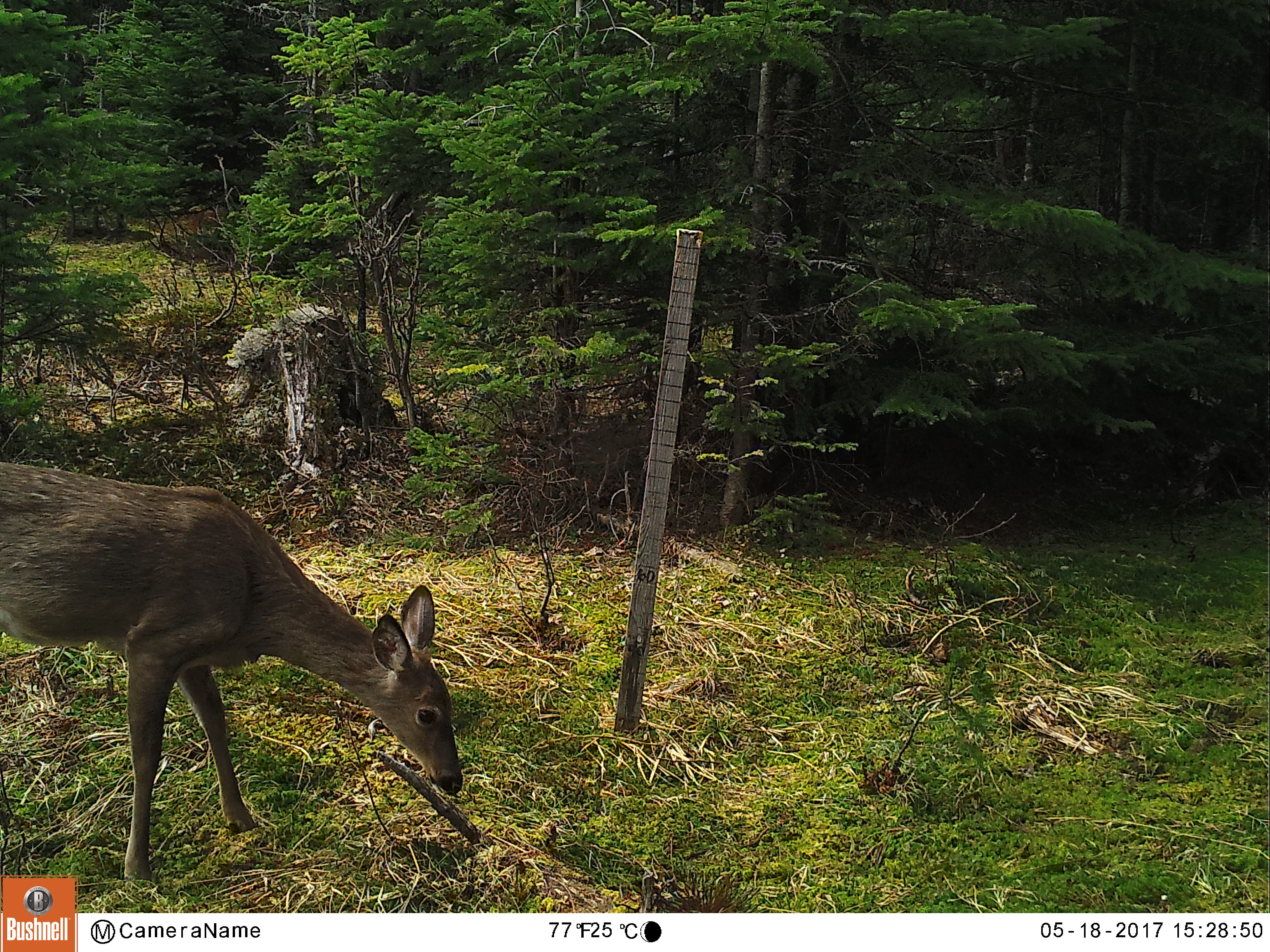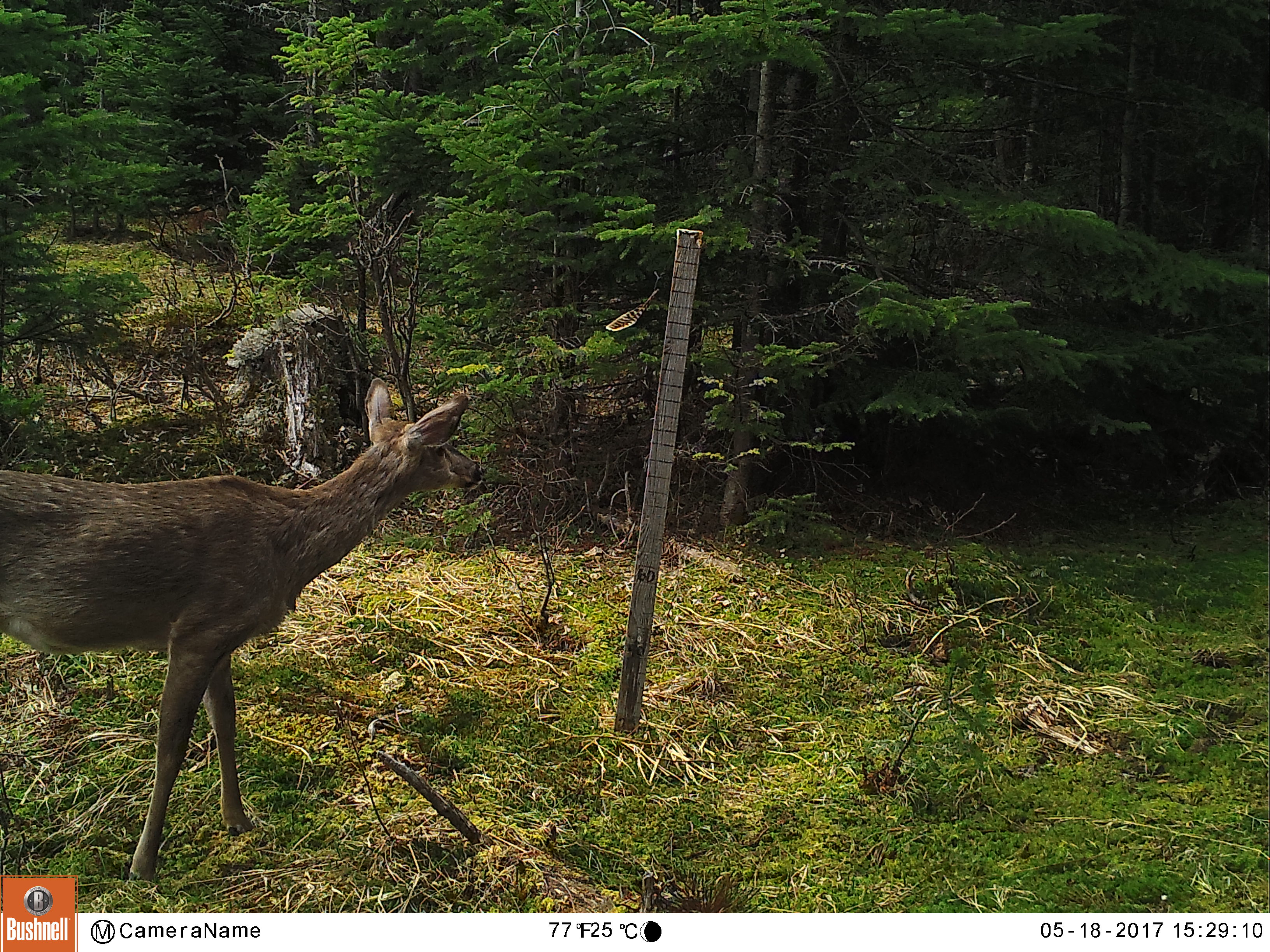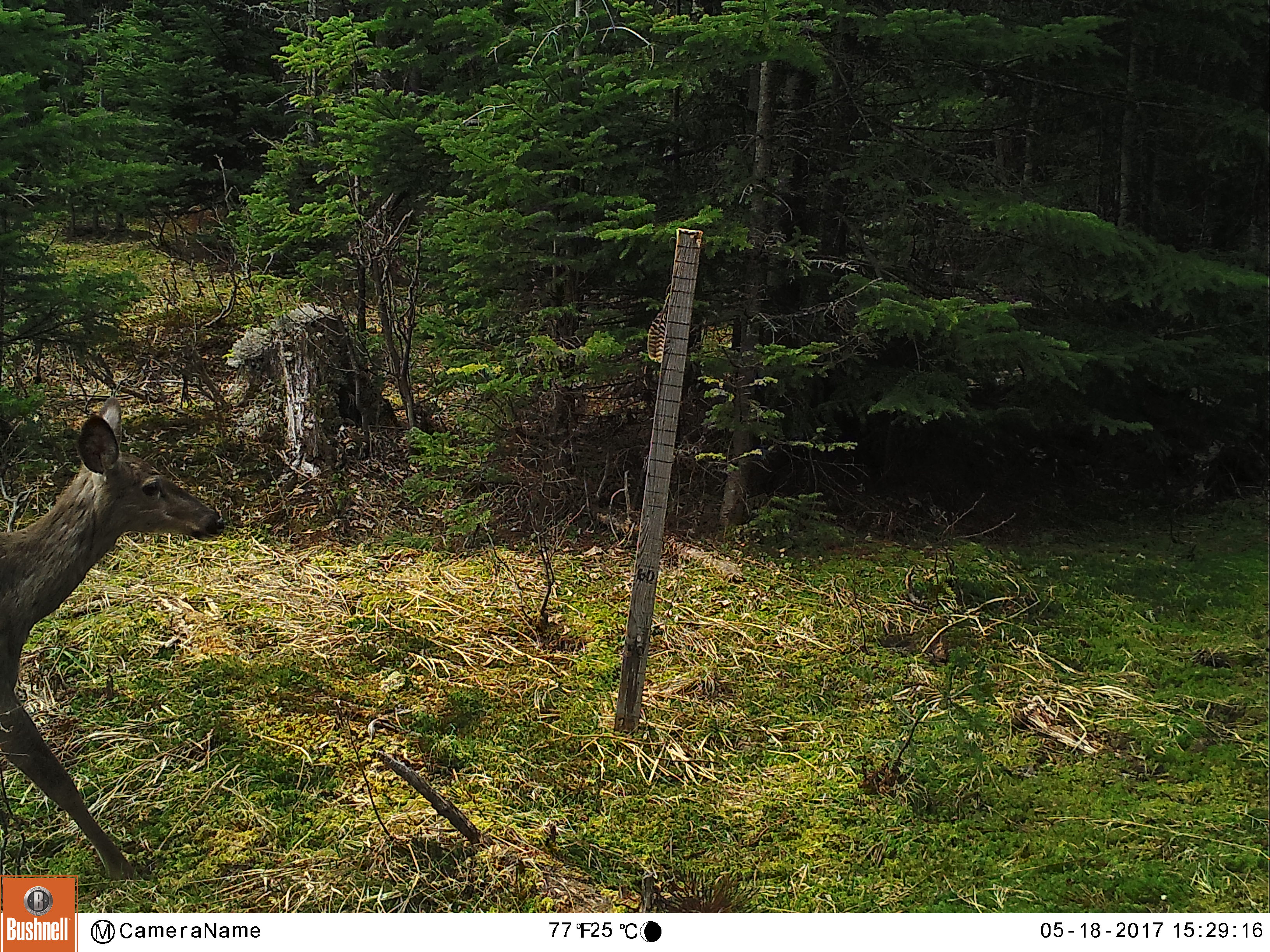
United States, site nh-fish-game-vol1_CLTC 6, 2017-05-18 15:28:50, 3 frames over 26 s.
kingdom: Animalia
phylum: Chordata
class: Mammalia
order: Artiodactyla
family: Cervidae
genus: Odocoileus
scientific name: Odocoileus virginianus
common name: white-tailed deer